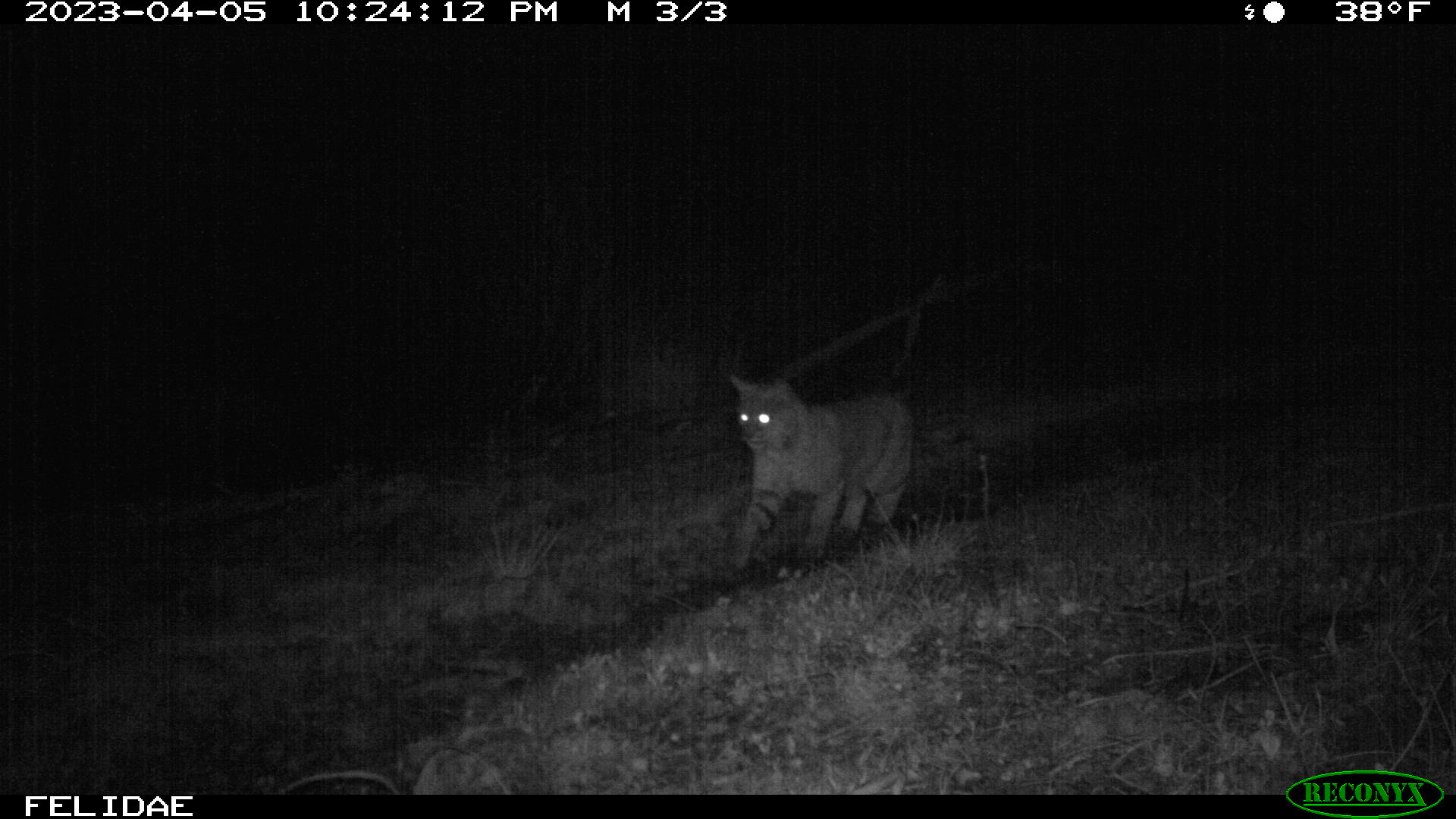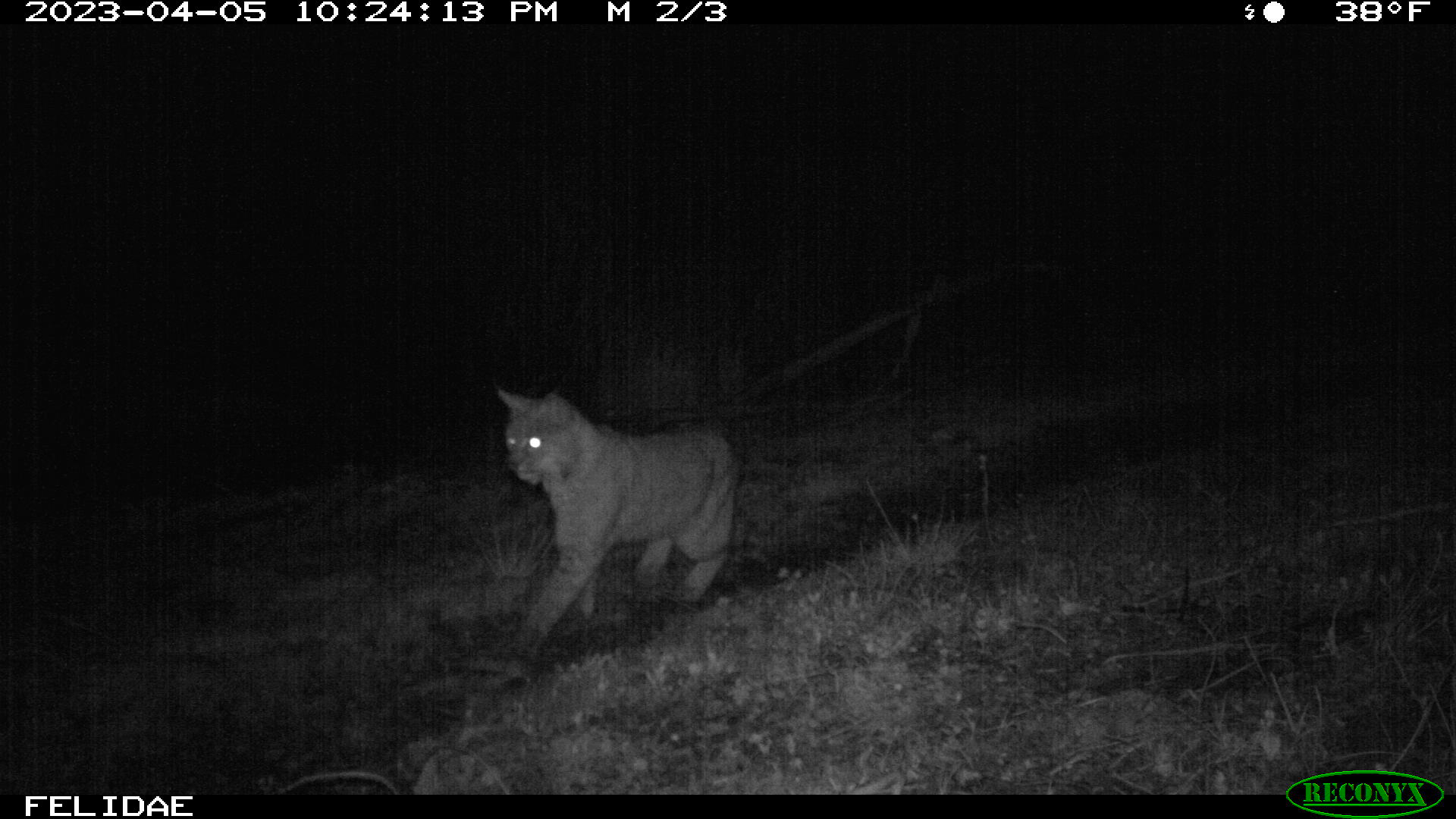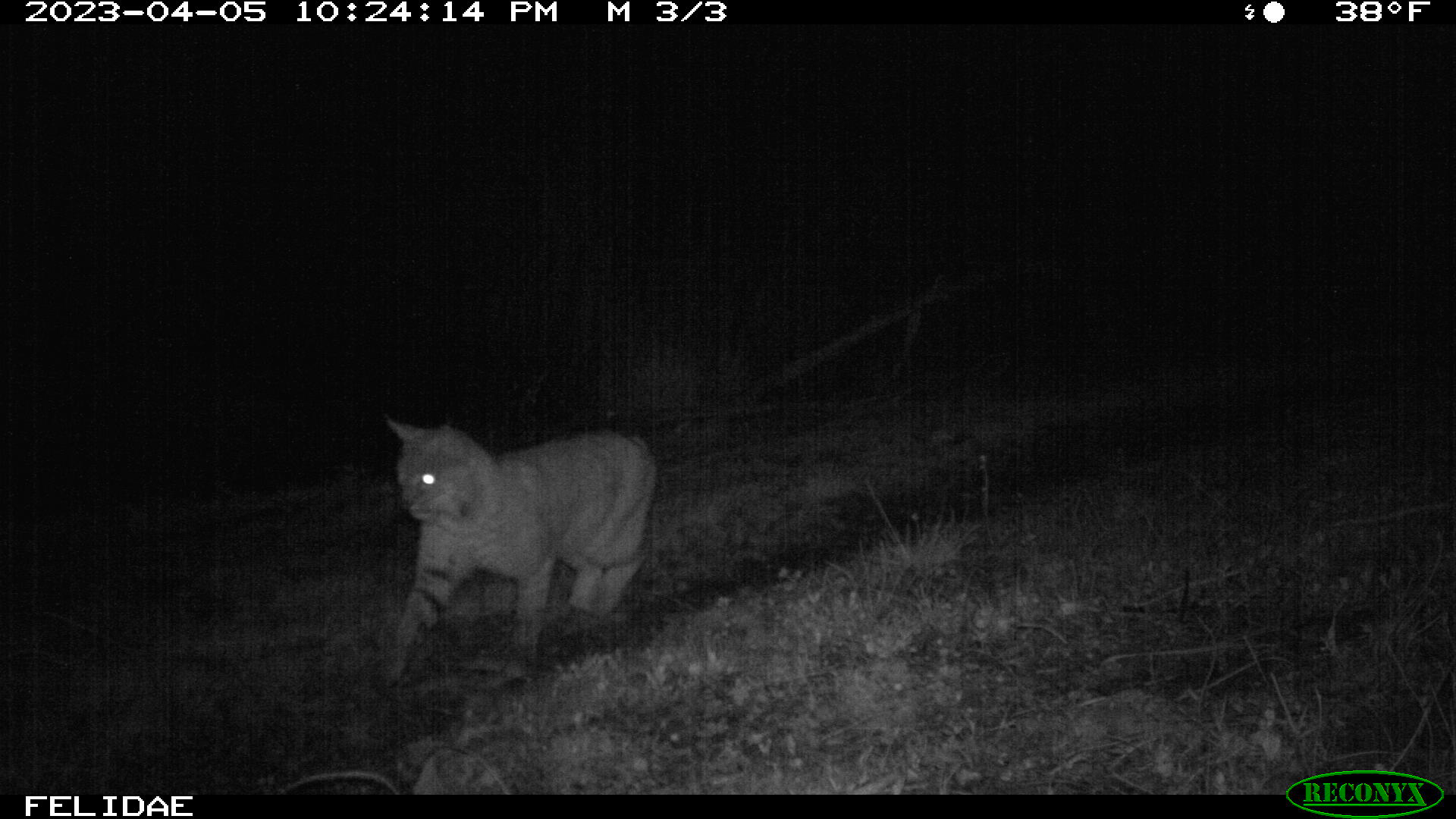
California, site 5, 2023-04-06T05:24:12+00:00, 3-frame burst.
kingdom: Animalia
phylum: Chordata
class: Mammalia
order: Carnivora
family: Felidae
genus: Lynx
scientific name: Lynx rufus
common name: bobcat